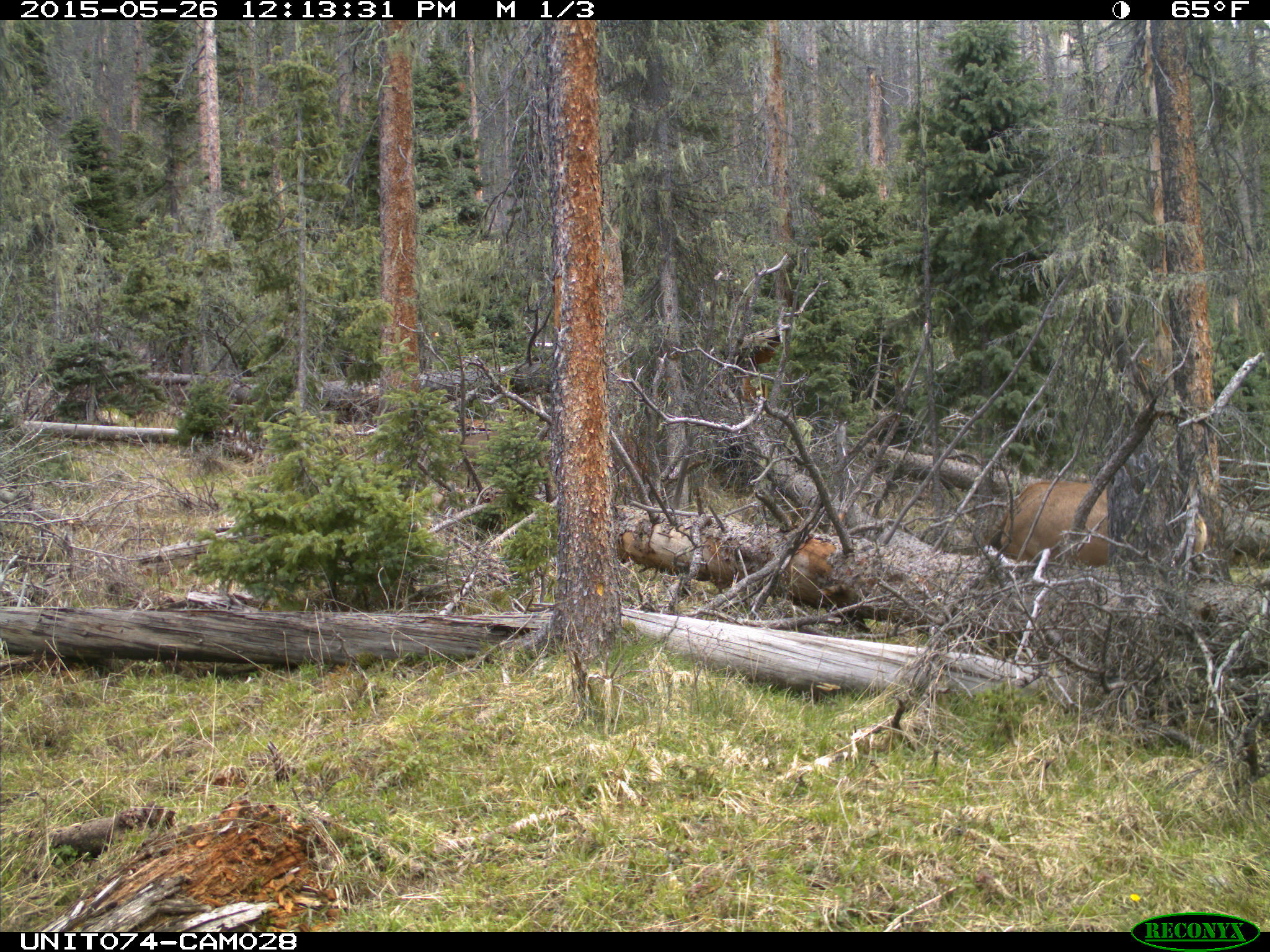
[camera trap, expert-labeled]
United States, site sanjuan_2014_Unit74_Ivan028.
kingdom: Animalia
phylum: Chordata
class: Mammalia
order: Artiodactyla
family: Cervidae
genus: Cervus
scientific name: Cervus elaphus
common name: red deer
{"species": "Cervus elaphus (red deer)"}